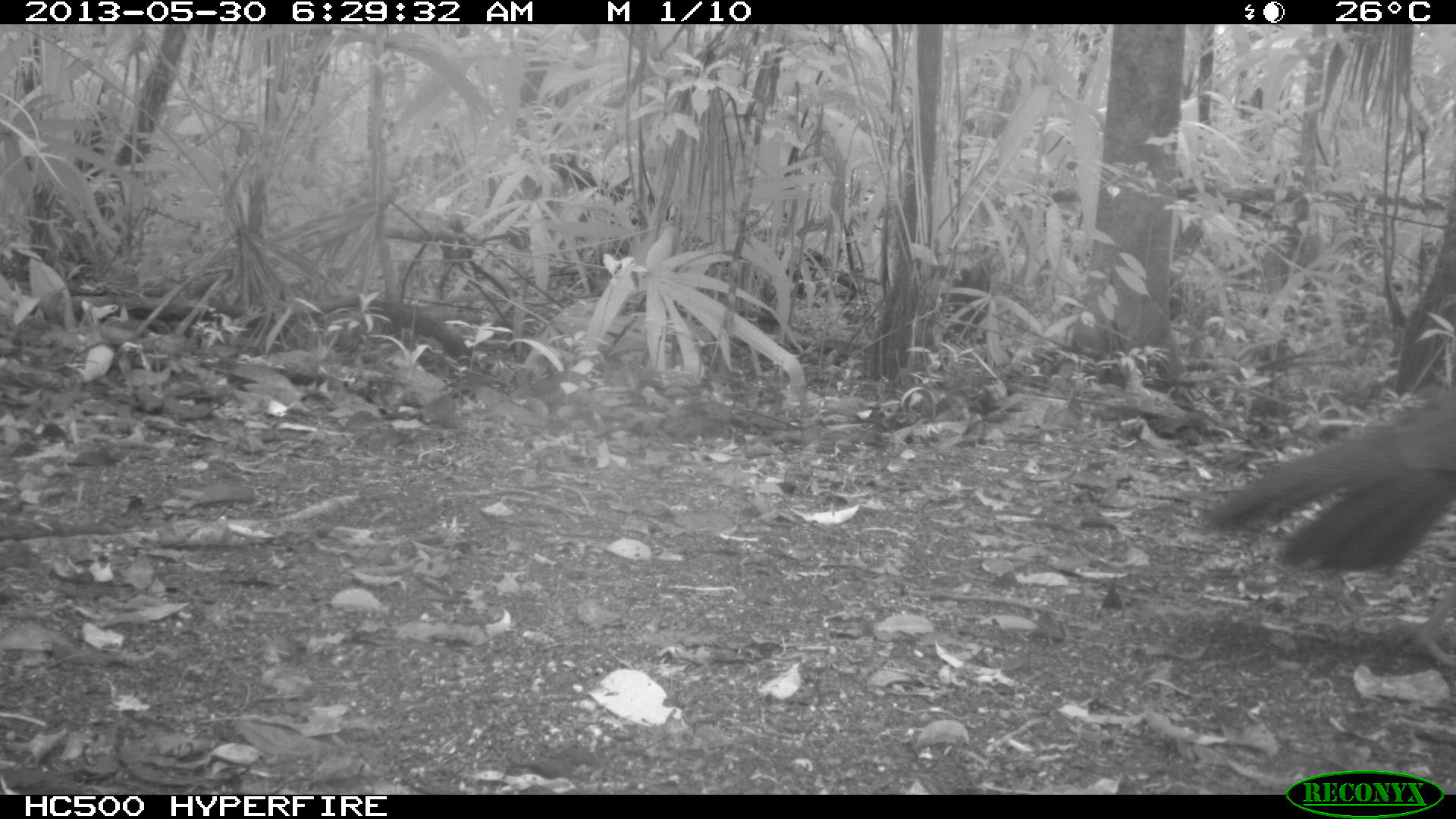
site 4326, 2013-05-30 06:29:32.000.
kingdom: Animalia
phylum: Chordata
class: Aves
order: Galliformes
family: Cracidae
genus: Crax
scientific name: Crax rubra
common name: great curassow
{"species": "Crax rubra (great curassow)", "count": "1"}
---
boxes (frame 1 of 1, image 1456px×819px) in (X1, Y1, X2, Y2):
crax rubra: (1196, 400, 1456, 664)